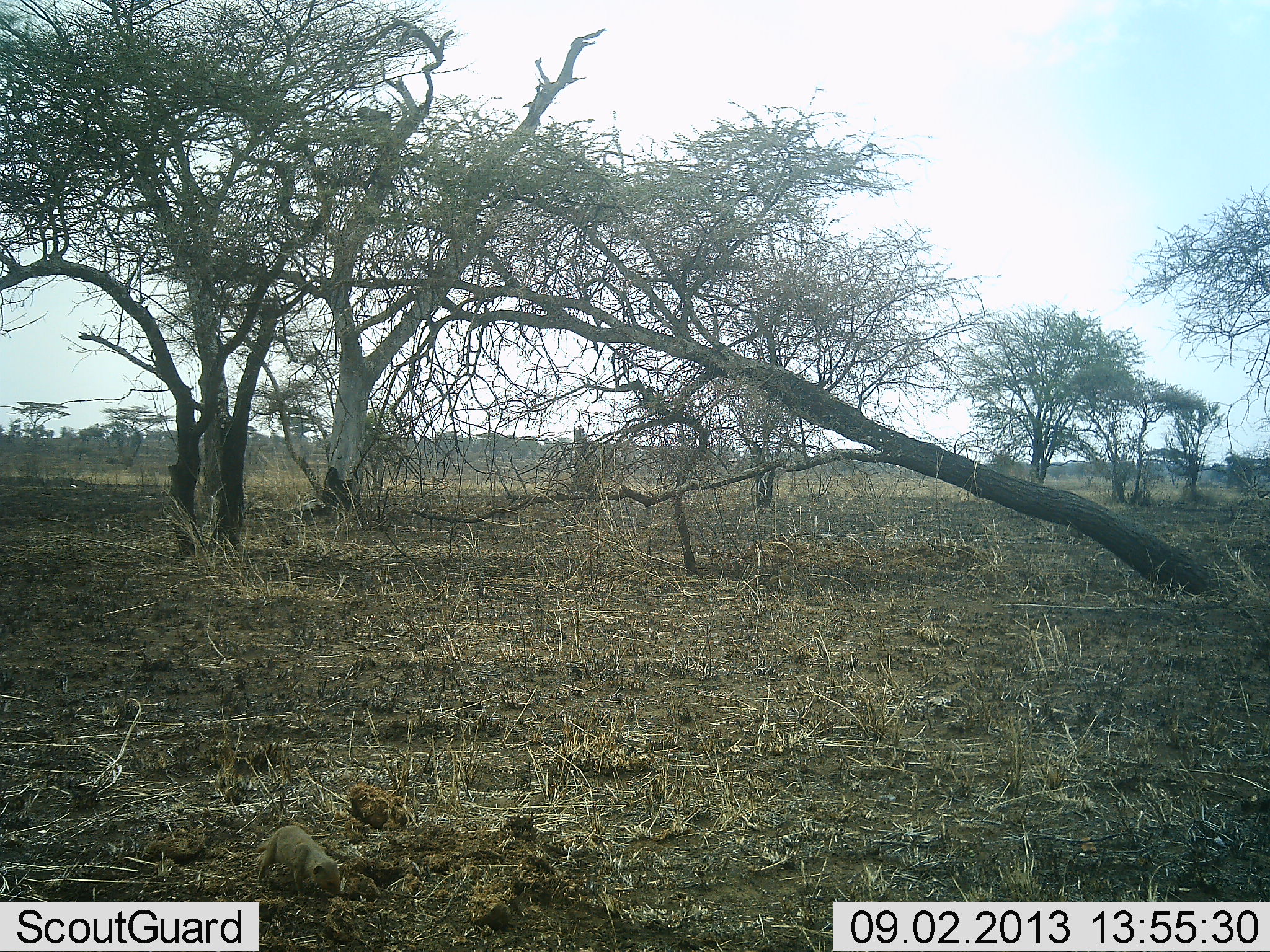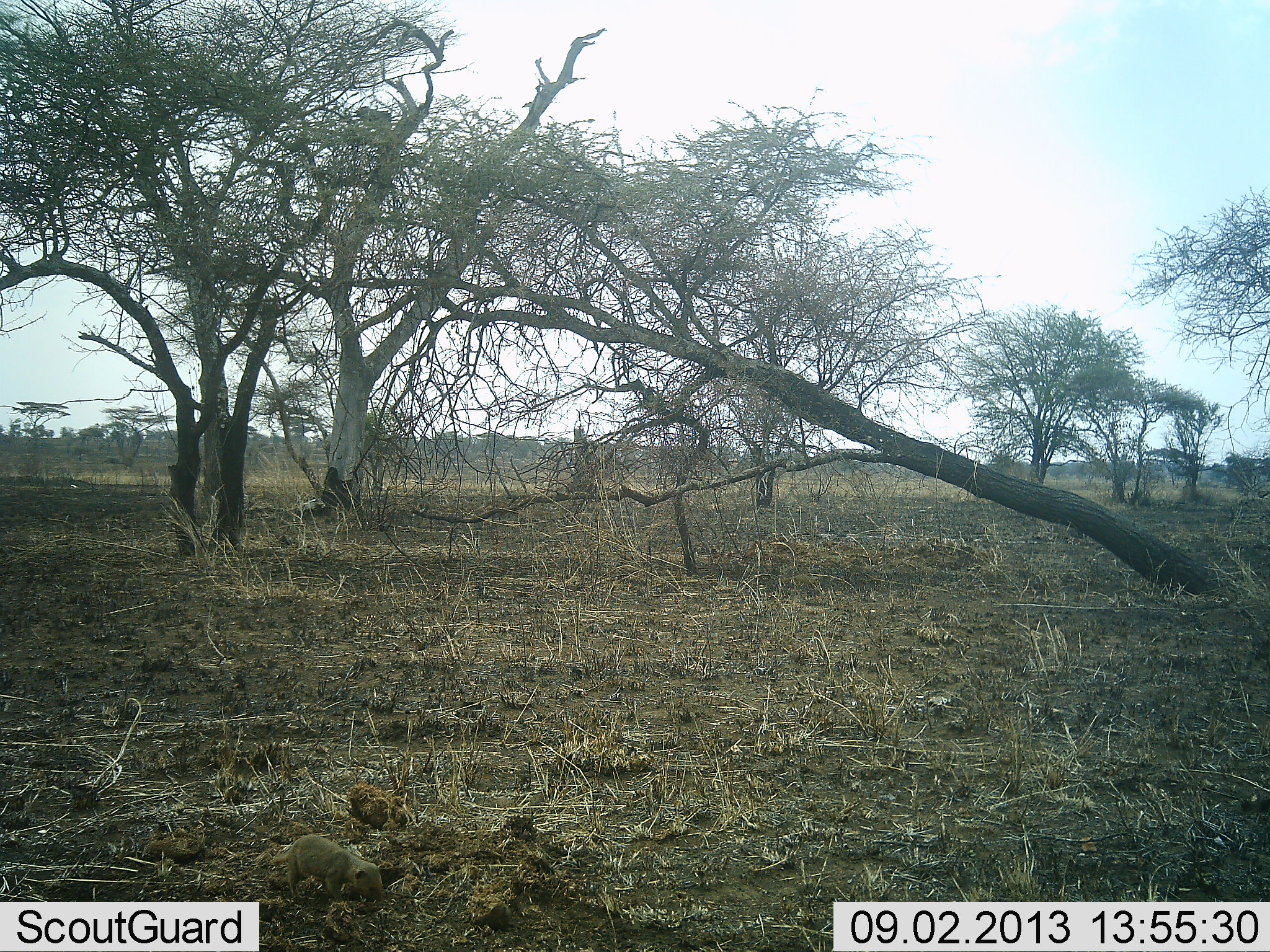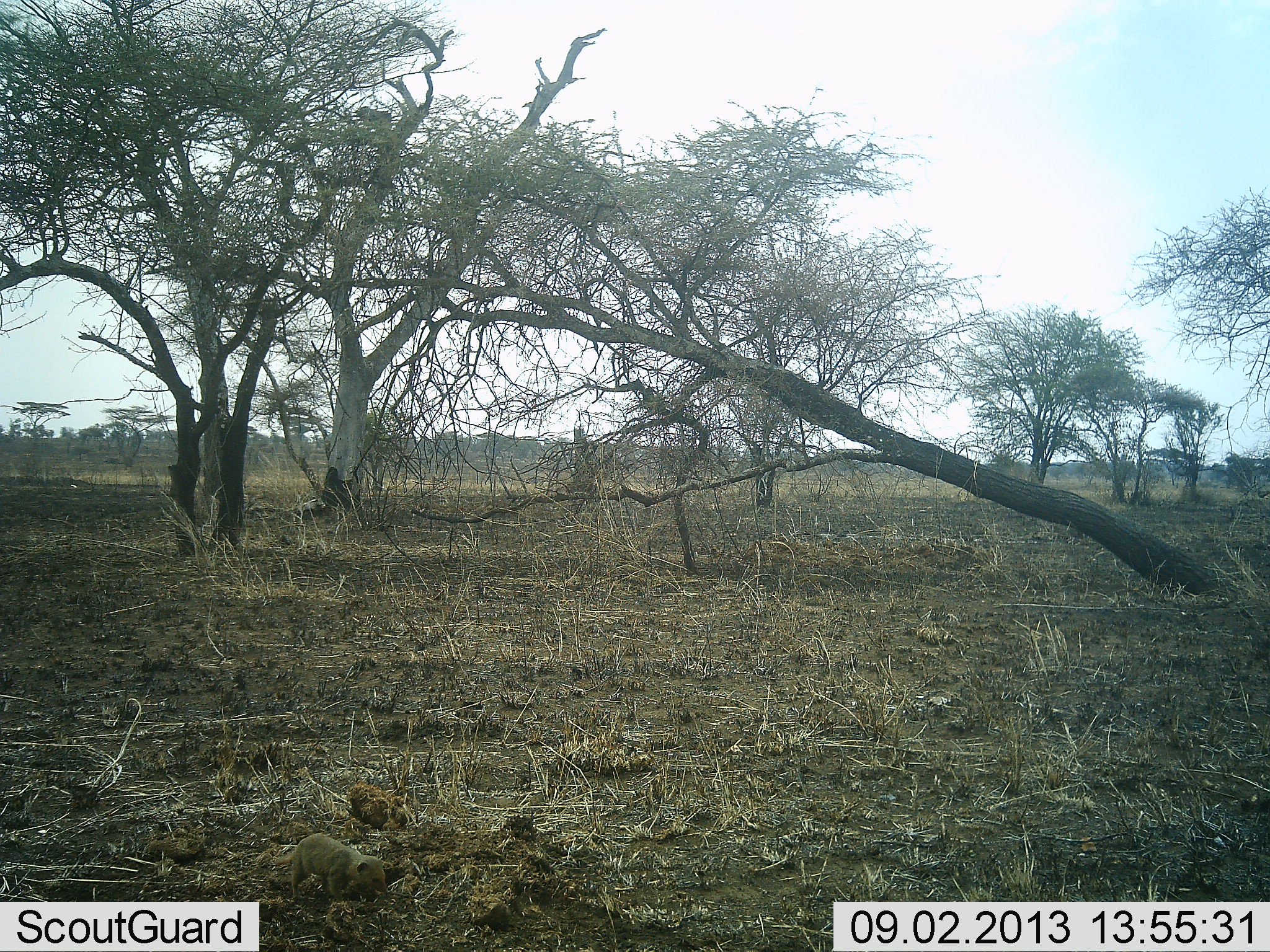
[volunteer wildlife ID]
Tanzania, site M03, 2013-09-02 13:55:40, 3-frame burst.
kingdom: Animalia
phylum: Chordata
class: Mammalia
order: Carnivora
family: Herpestidae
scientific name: Herpestidae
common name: mongoose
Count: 1.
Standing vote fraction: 0%.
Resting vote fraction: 0%.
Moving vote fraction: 100%.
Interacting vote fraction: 0%.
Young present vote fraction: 0%.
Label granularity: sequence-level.